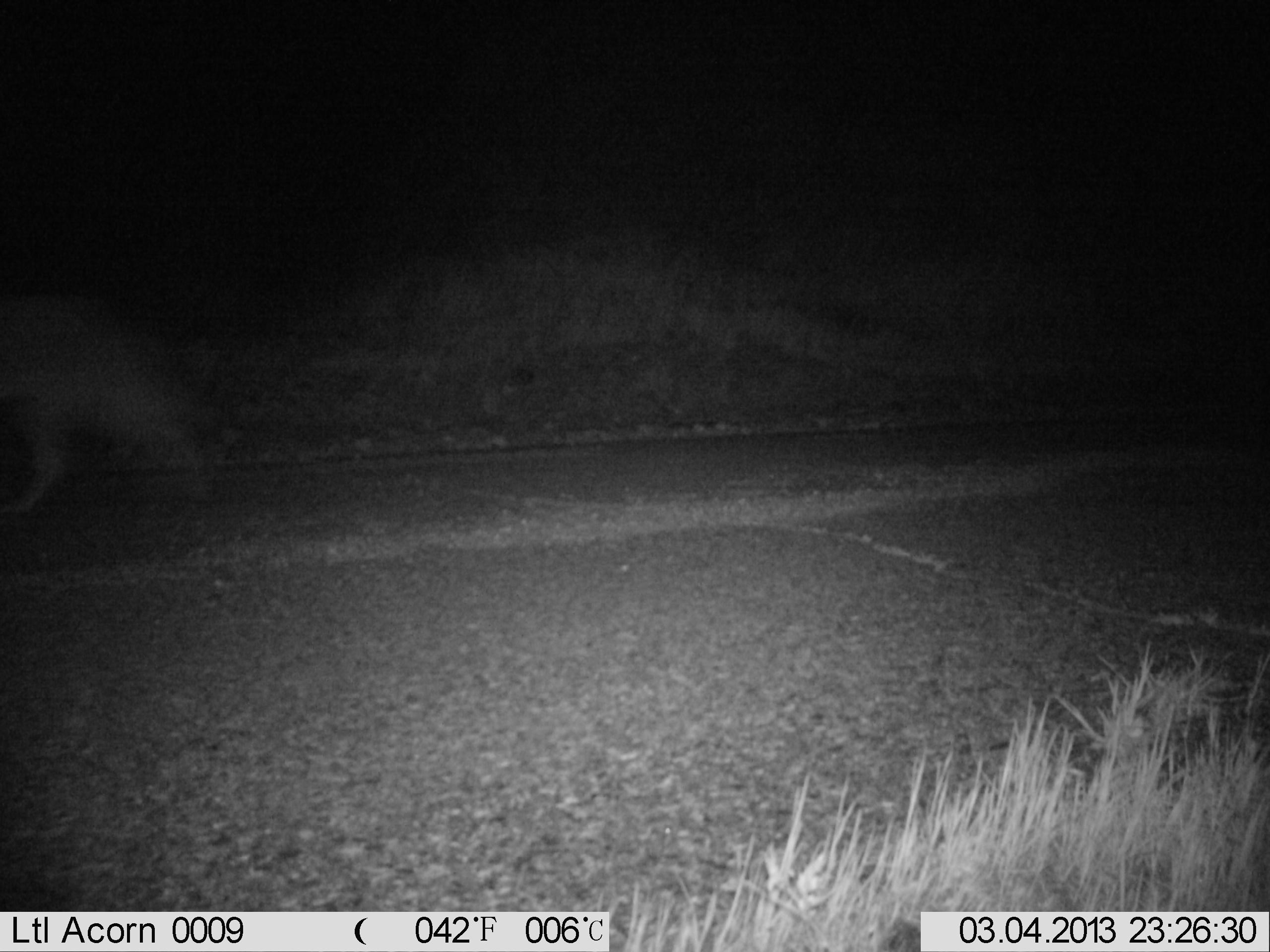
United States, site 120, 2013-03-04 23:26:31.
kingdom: Animalia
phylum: Chordata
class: Mammalia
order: Carnivora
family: Canidae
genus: Canis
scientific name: Canis latrans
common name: coyote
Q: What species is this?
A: Coyote (Canis latrans).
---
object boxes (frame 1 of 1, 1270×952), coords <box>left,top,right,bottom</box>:
coyote: <box>2,281,234,525</box>